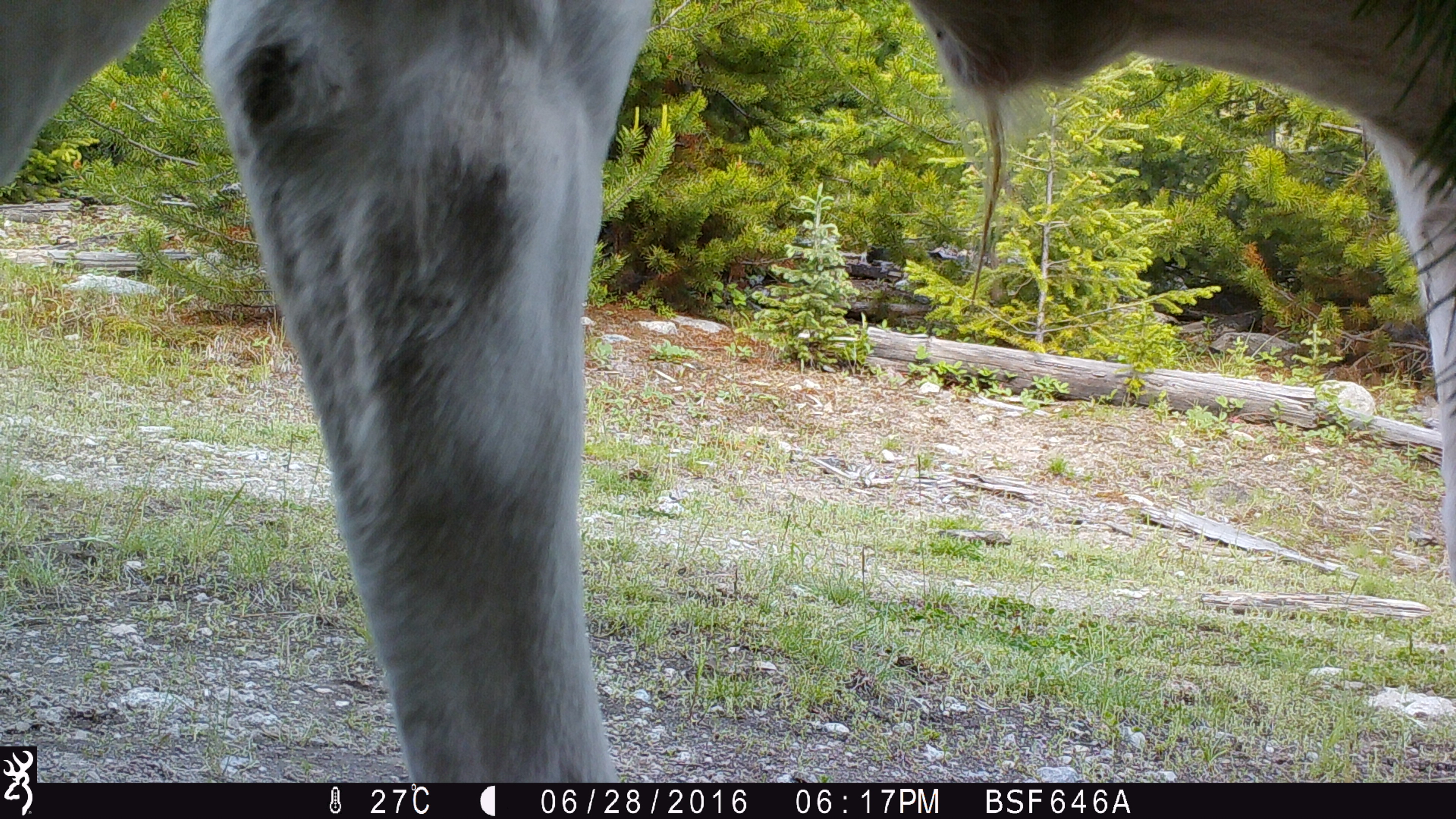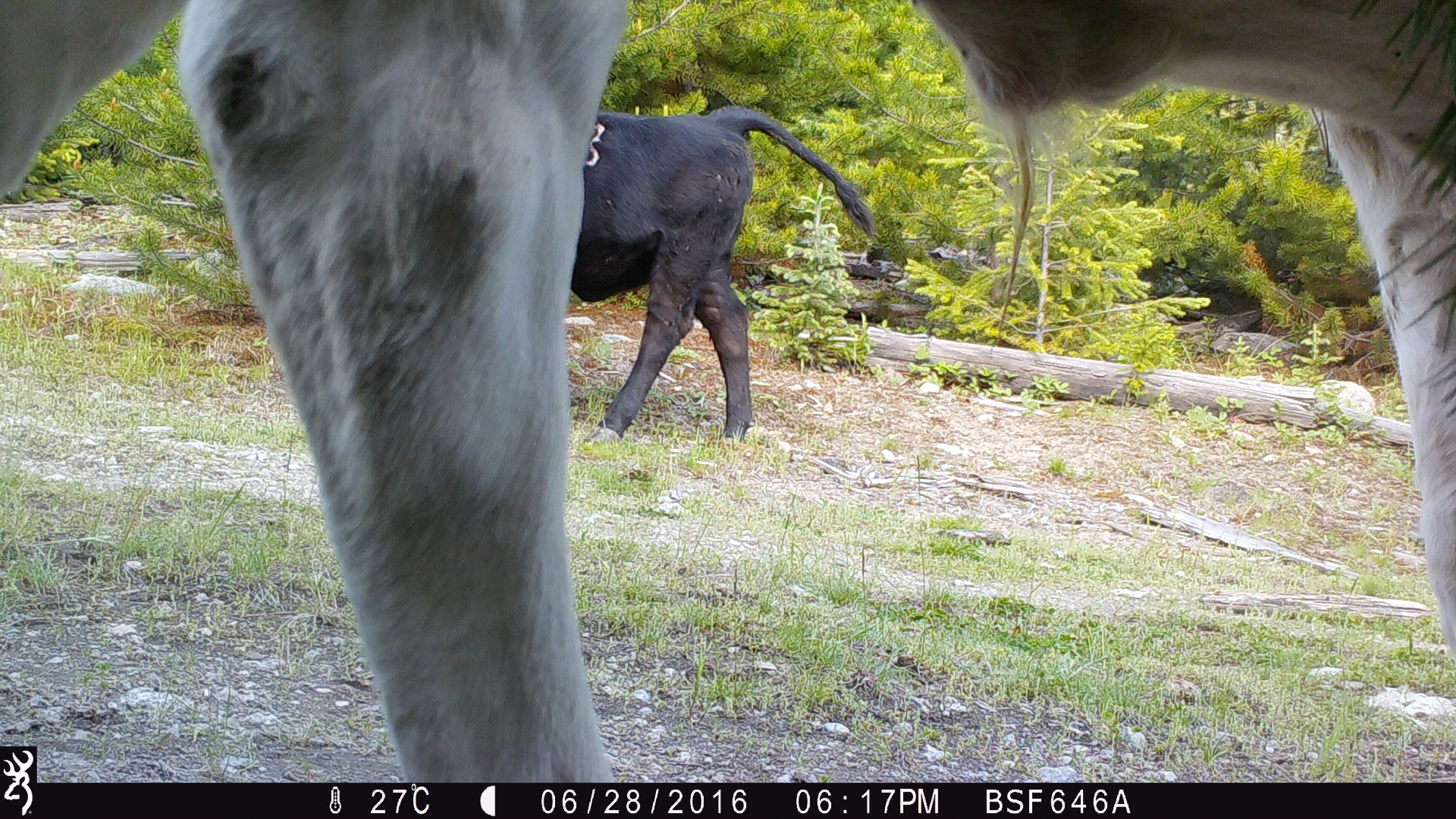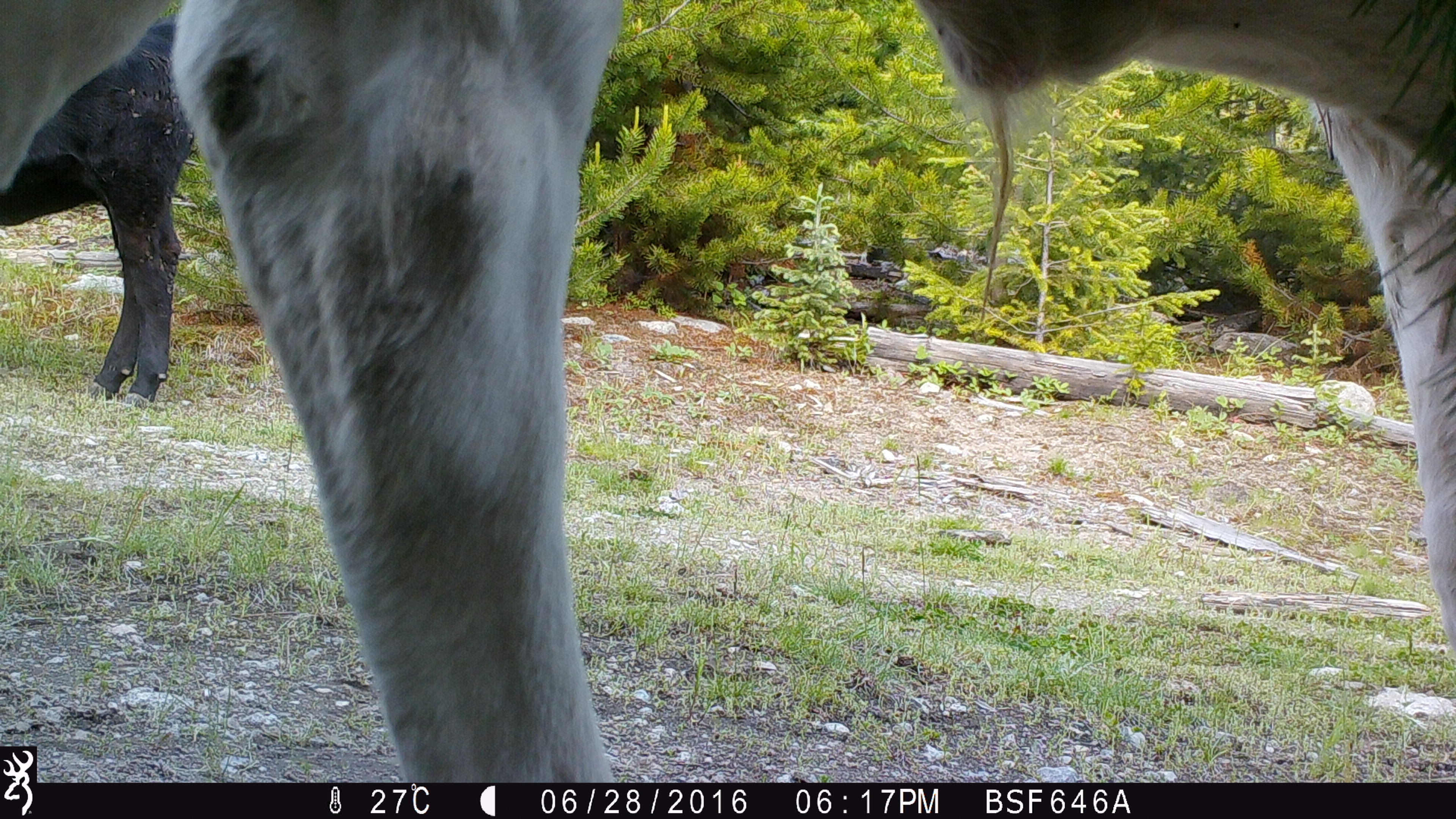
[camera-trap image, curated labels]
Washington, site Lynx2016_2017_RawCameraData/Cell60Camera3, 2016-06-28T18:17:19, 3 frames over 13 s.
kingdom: Animalia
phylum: Chordata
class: Mammalia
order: Artiodactyla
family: Bovidae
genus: Bos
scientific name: Bos taurus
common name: domestic cattle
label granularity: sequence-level